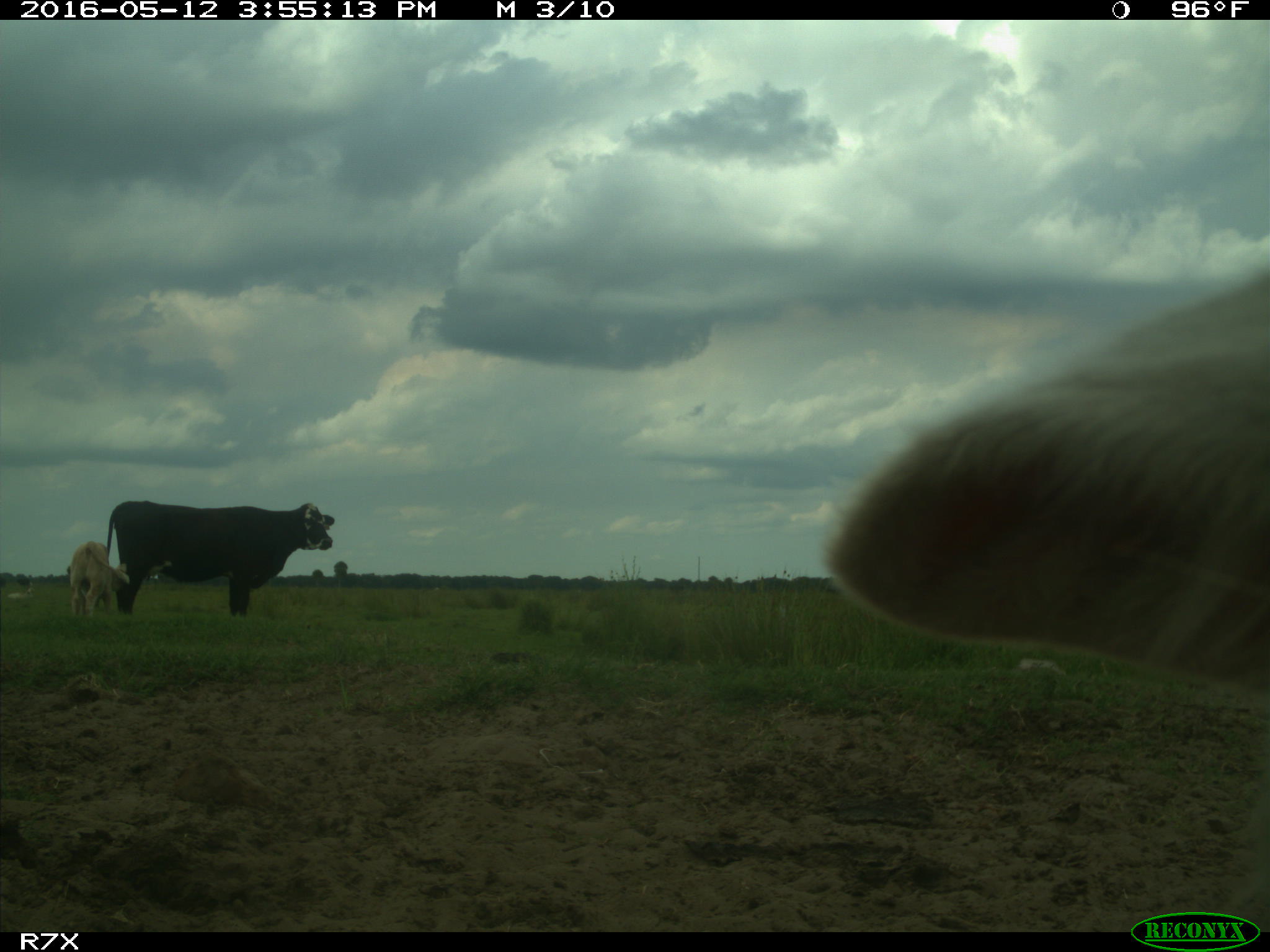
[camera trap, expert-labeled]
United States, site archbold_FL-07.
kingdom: Animalia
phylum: Chordata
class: Mammalia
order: Artiodactyla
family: Bovidae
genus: Bos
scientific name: Bos taurus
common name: domestic cow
Bos taurus (domestic cow).